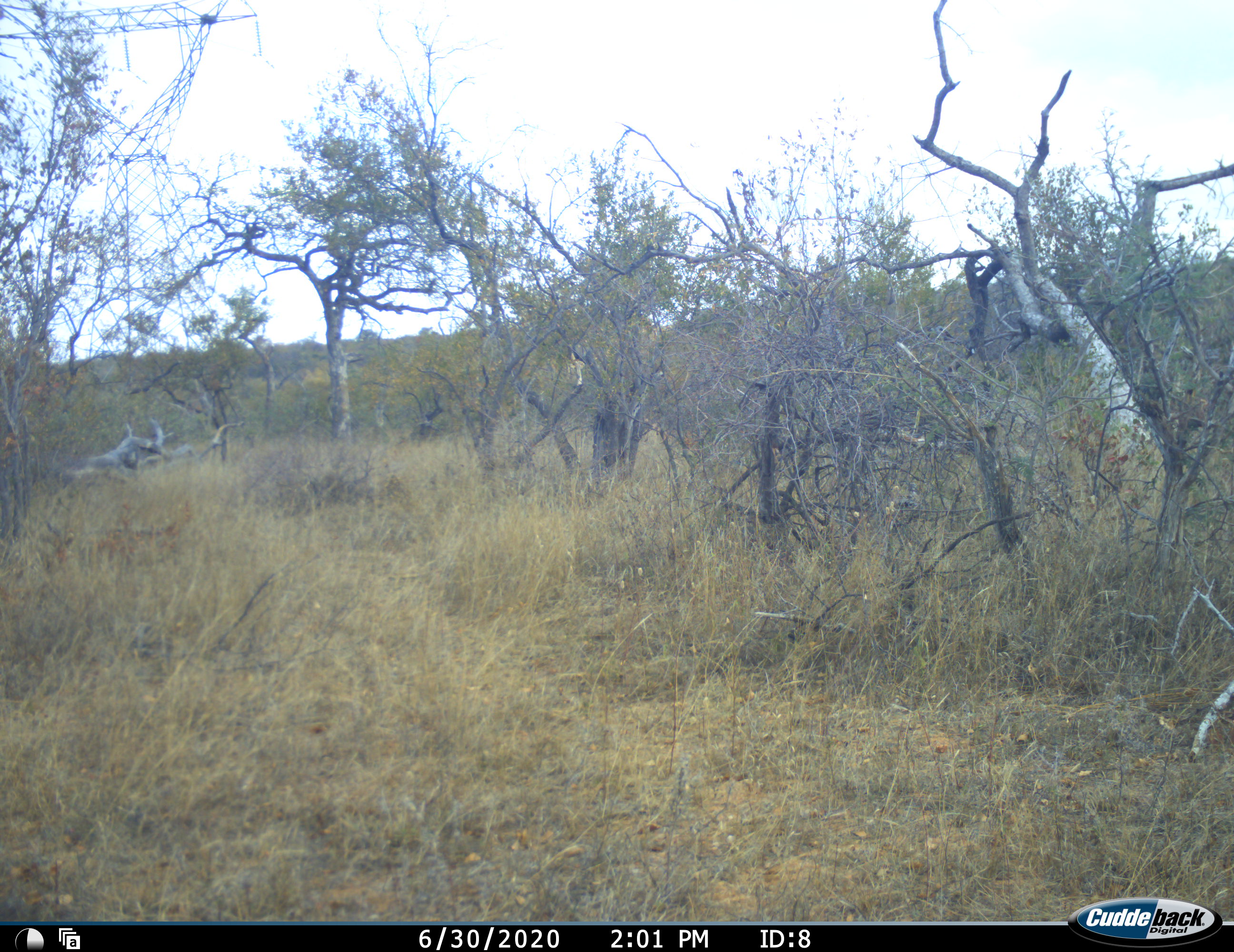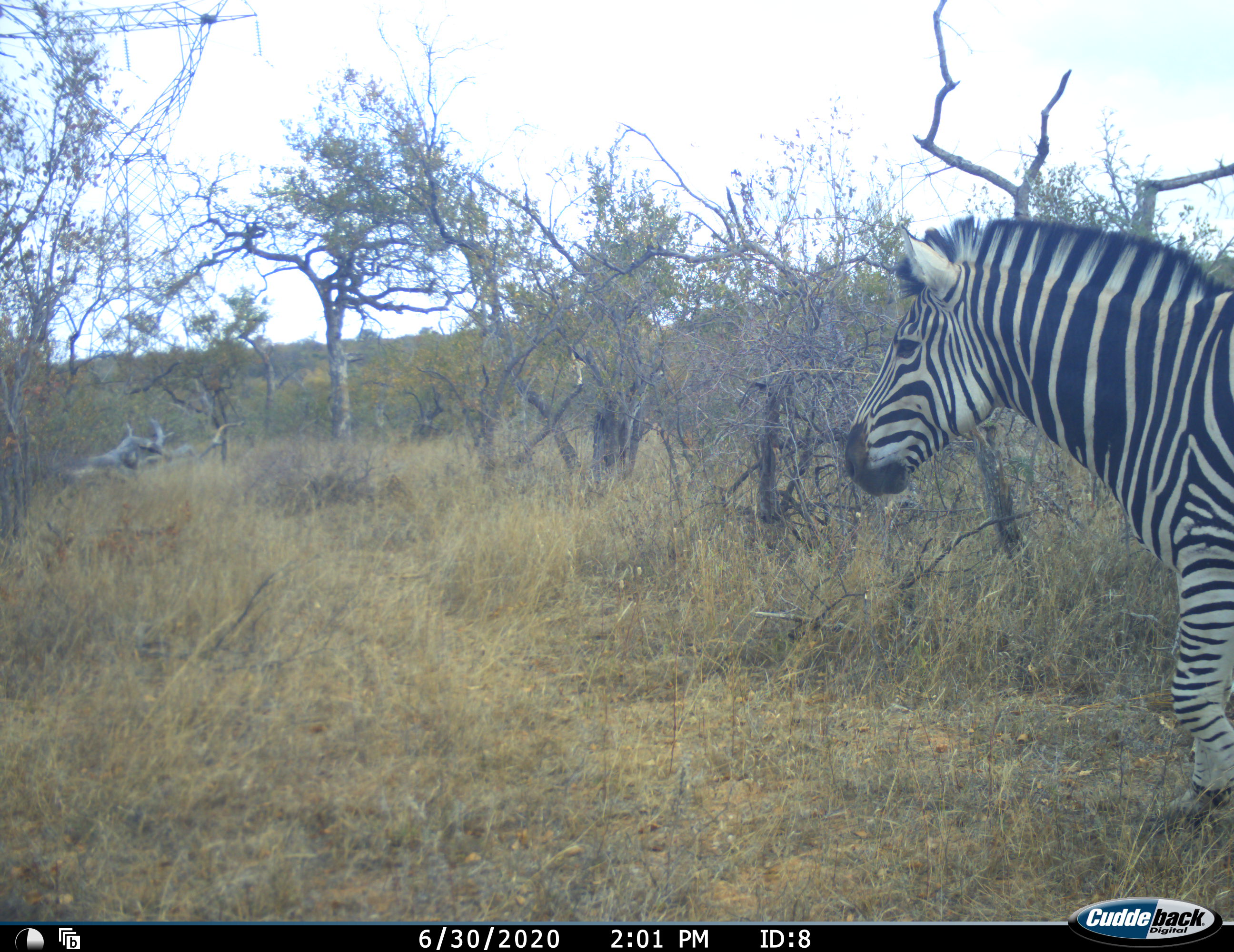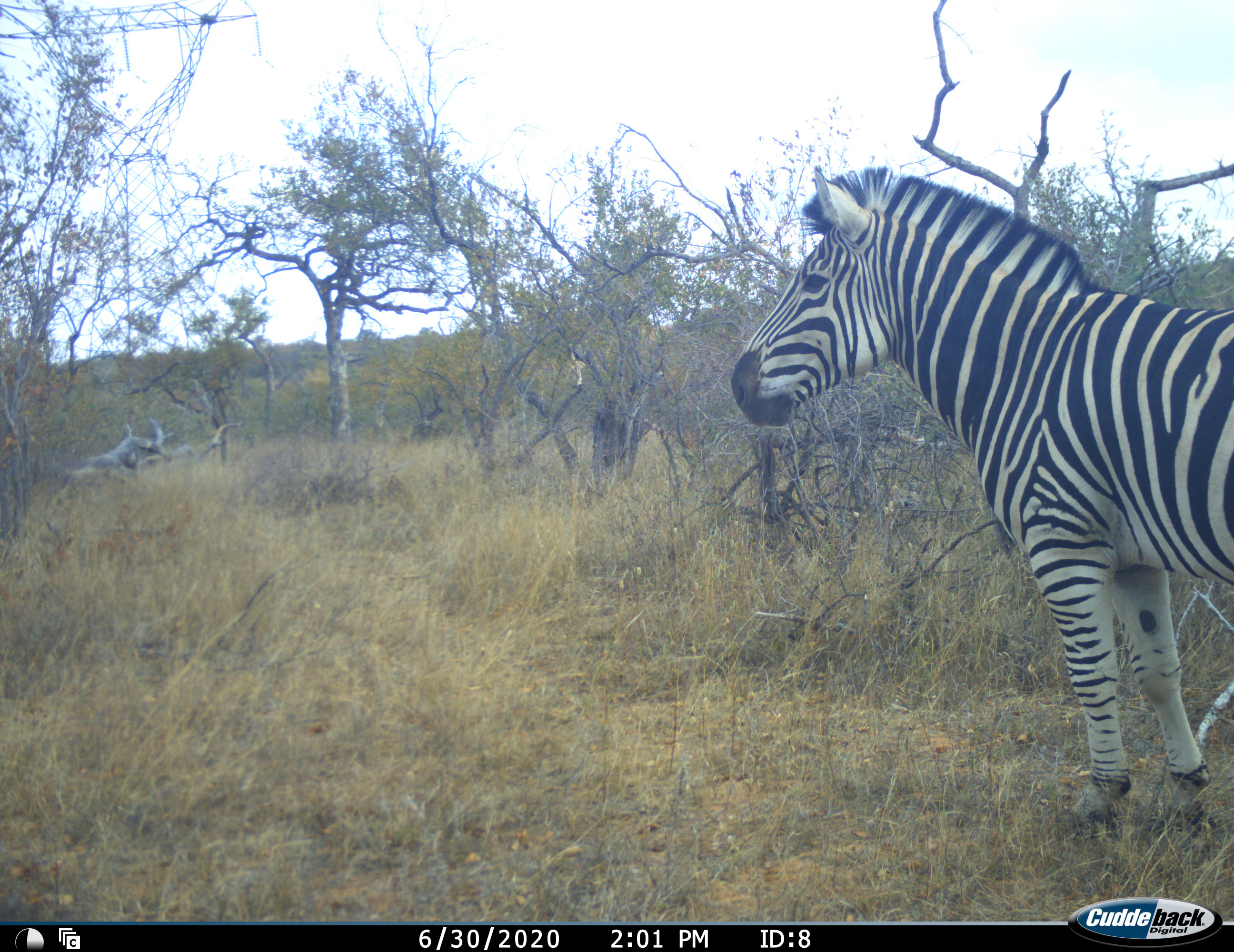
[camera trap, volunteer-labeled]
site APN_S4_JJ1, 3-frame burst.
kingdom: Animalia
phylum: Chordata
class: Mammalia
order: Perissodactyla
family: Equidae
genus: Equus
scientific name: Equus quagga burchellii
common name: burchell's zebra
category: zebraburchells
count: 1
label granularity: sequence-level